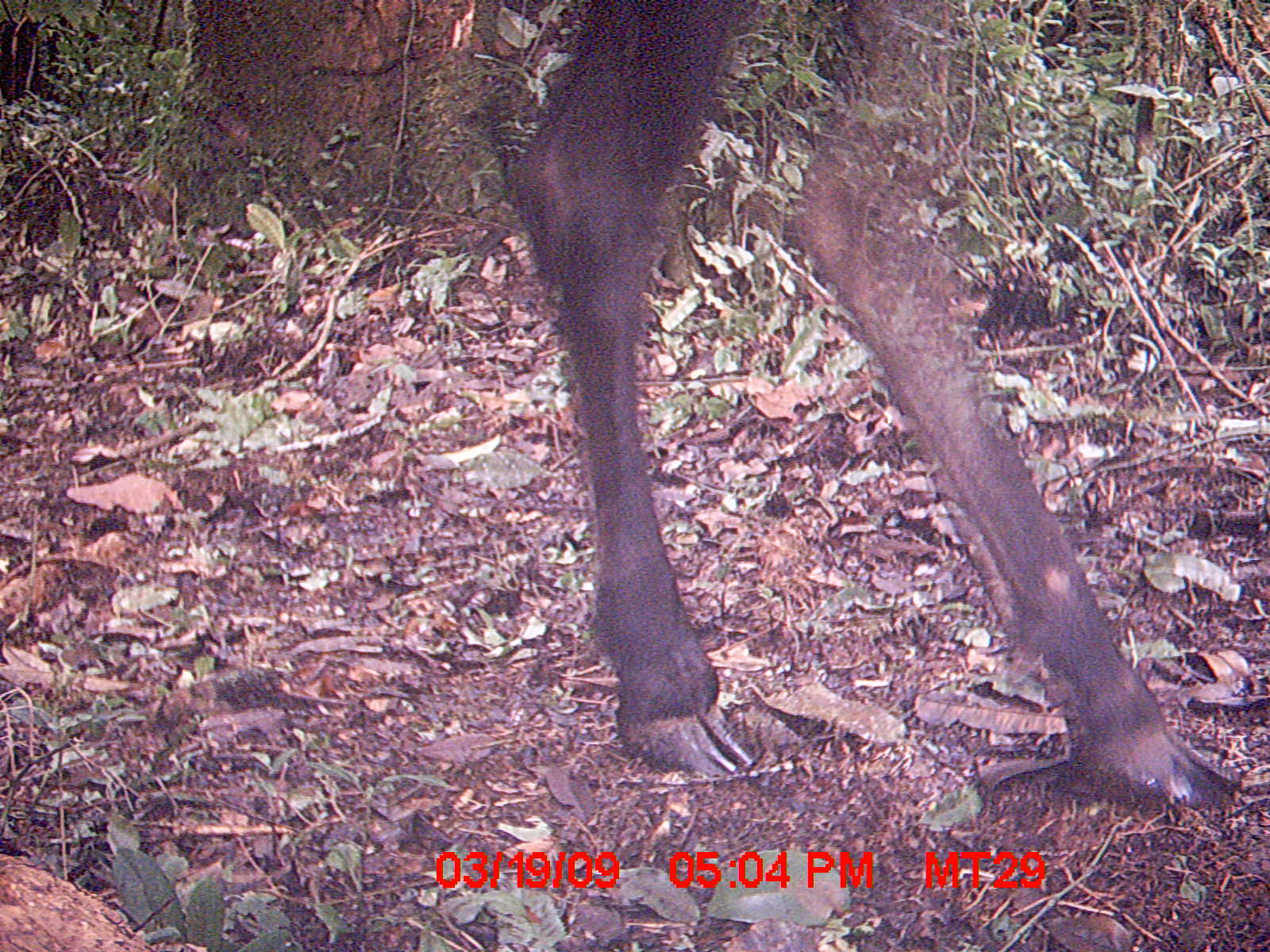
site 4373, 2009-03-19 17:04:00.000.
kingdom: Animalia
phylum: Chordata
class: Mammalia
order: Artiodactyla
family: Bovidae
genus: Bos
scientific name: Bos taurus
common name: domestic cattle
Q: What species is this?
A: Bos taurus (domestic cattle).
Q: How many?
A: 1.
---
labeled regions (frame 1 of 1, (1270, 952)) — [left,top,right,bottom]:
bos taurus: [506,1,1244,813]